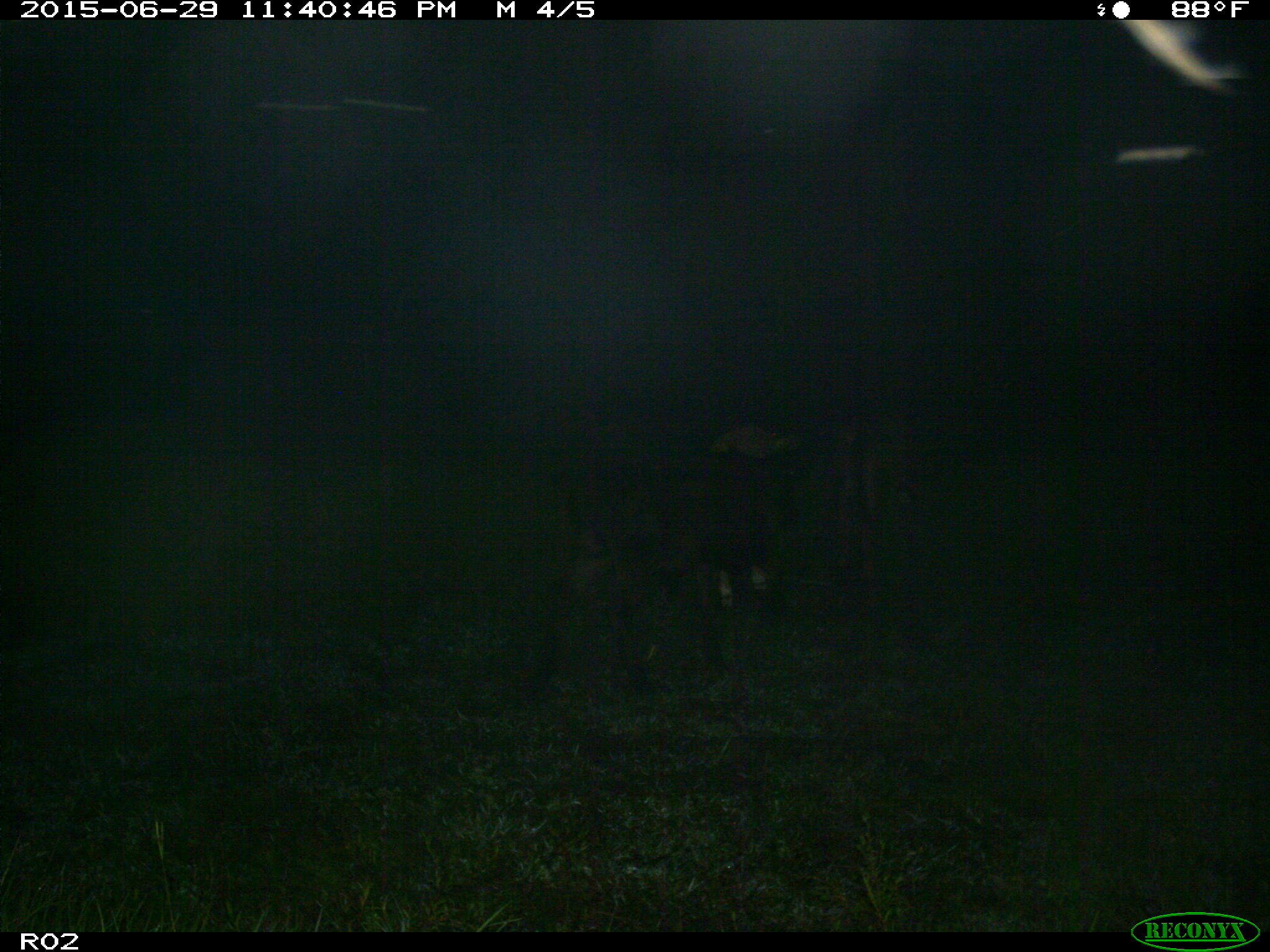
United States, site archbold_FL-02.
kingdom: Animalia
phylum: Chordata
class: Mammalia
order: Artiodactyla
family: Bovidae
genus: Bos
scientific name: Bos taurus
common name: domestic cow